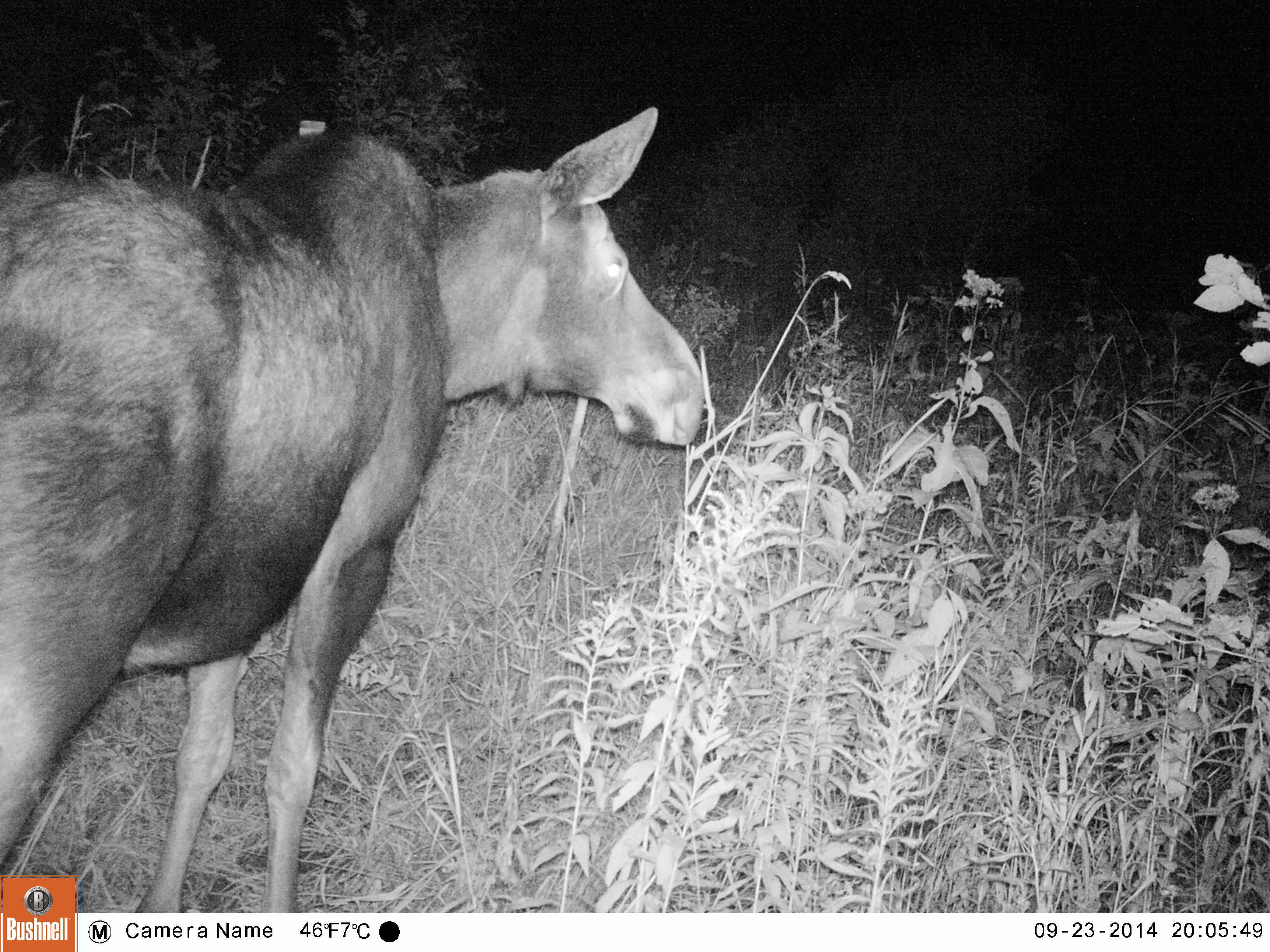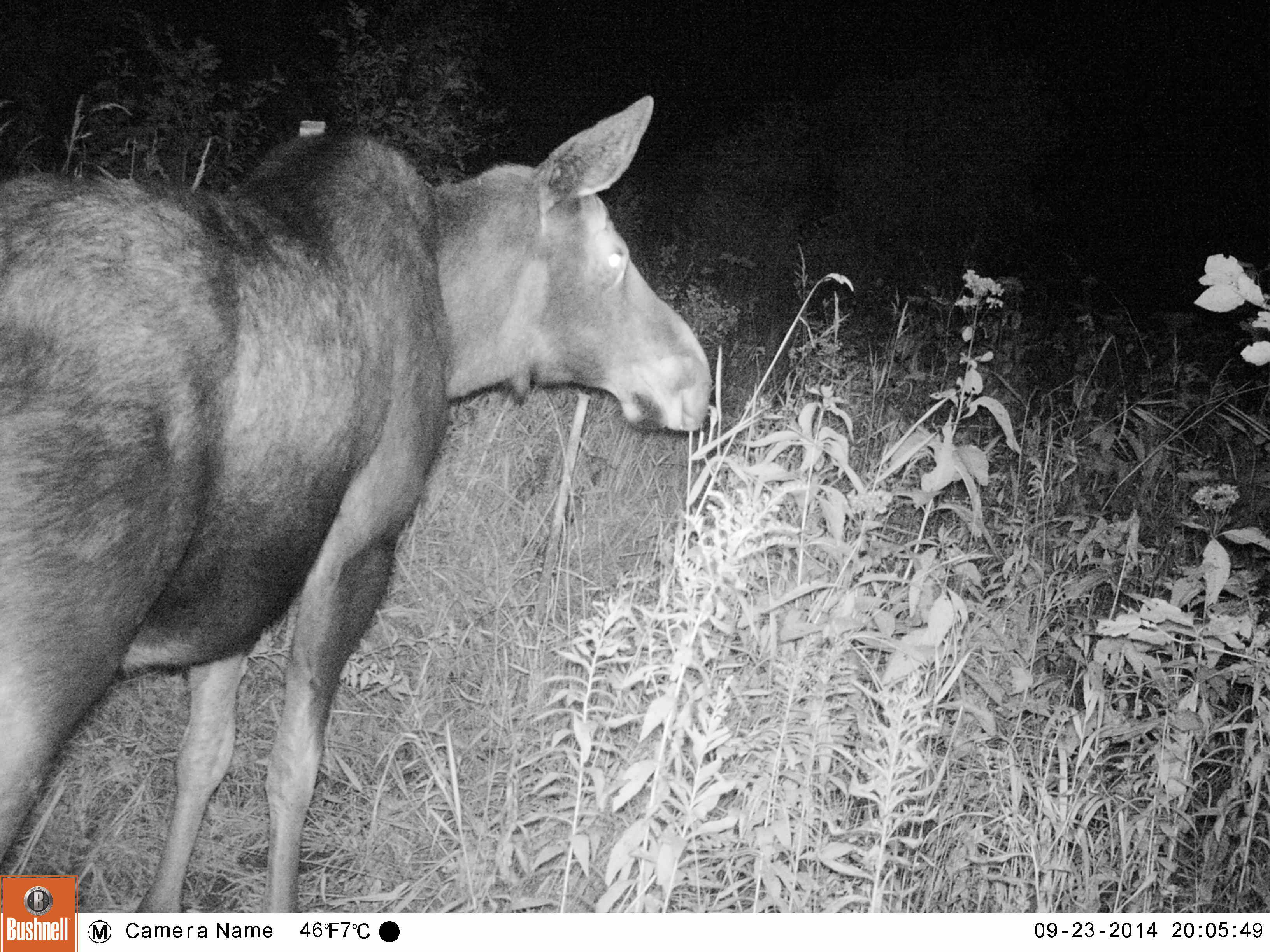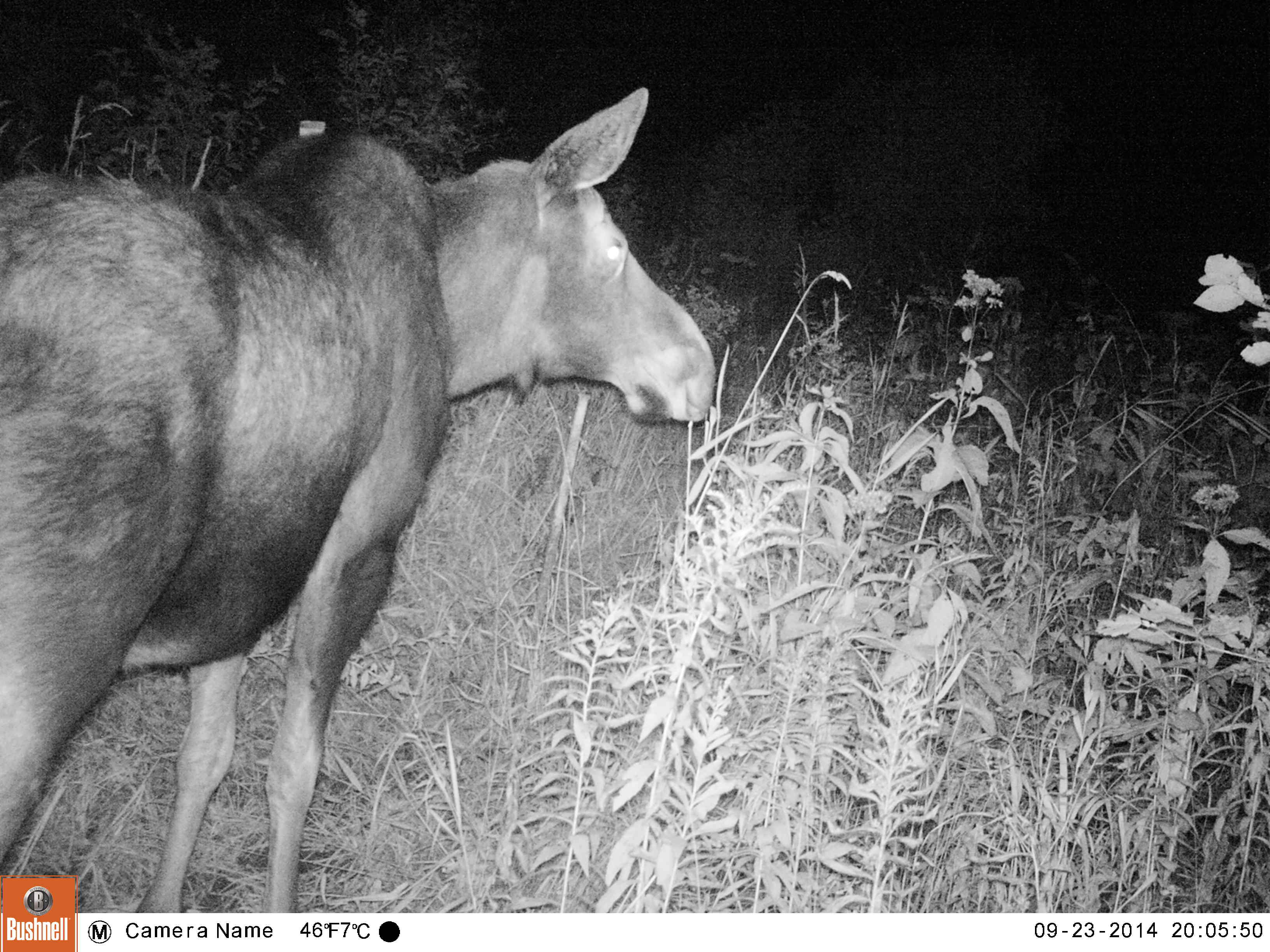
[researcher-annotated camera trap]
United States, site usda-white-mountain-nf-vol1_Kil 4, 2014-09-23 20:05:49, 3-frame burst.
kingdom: Animalia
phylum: Chordata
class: Mammalia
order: Artiodactyla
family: Cervidae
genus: Alces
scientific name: Alces alces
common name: moose